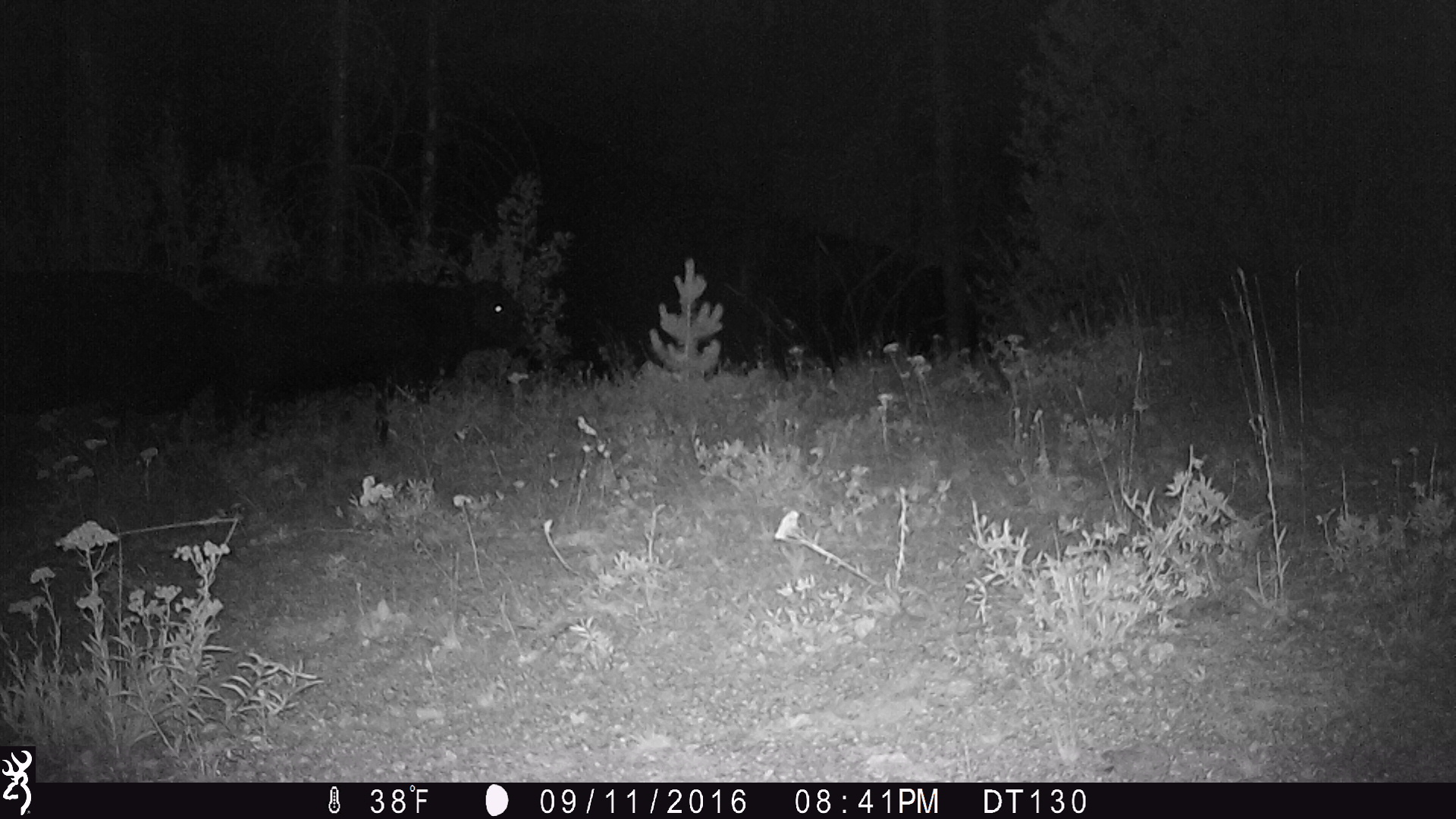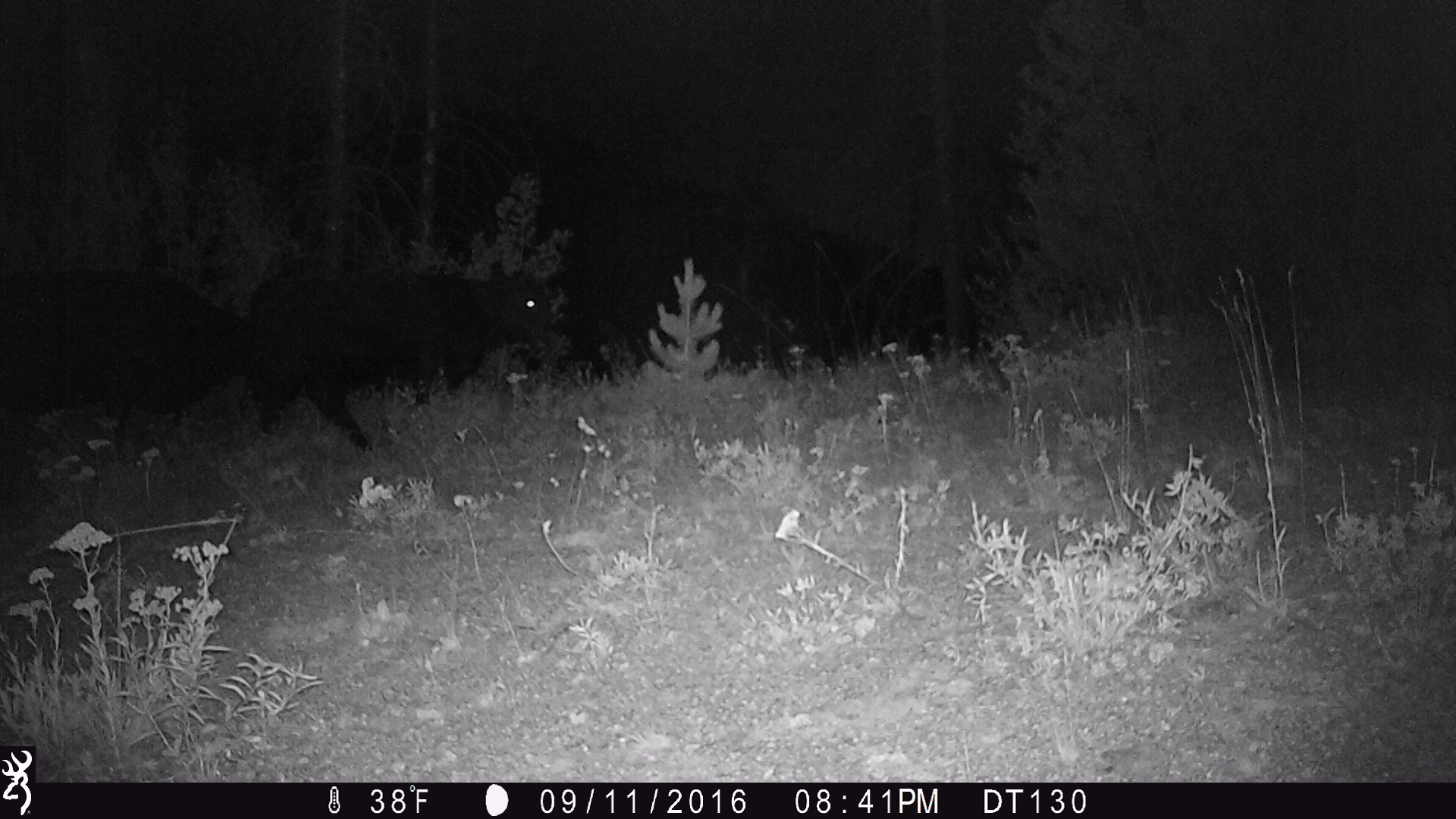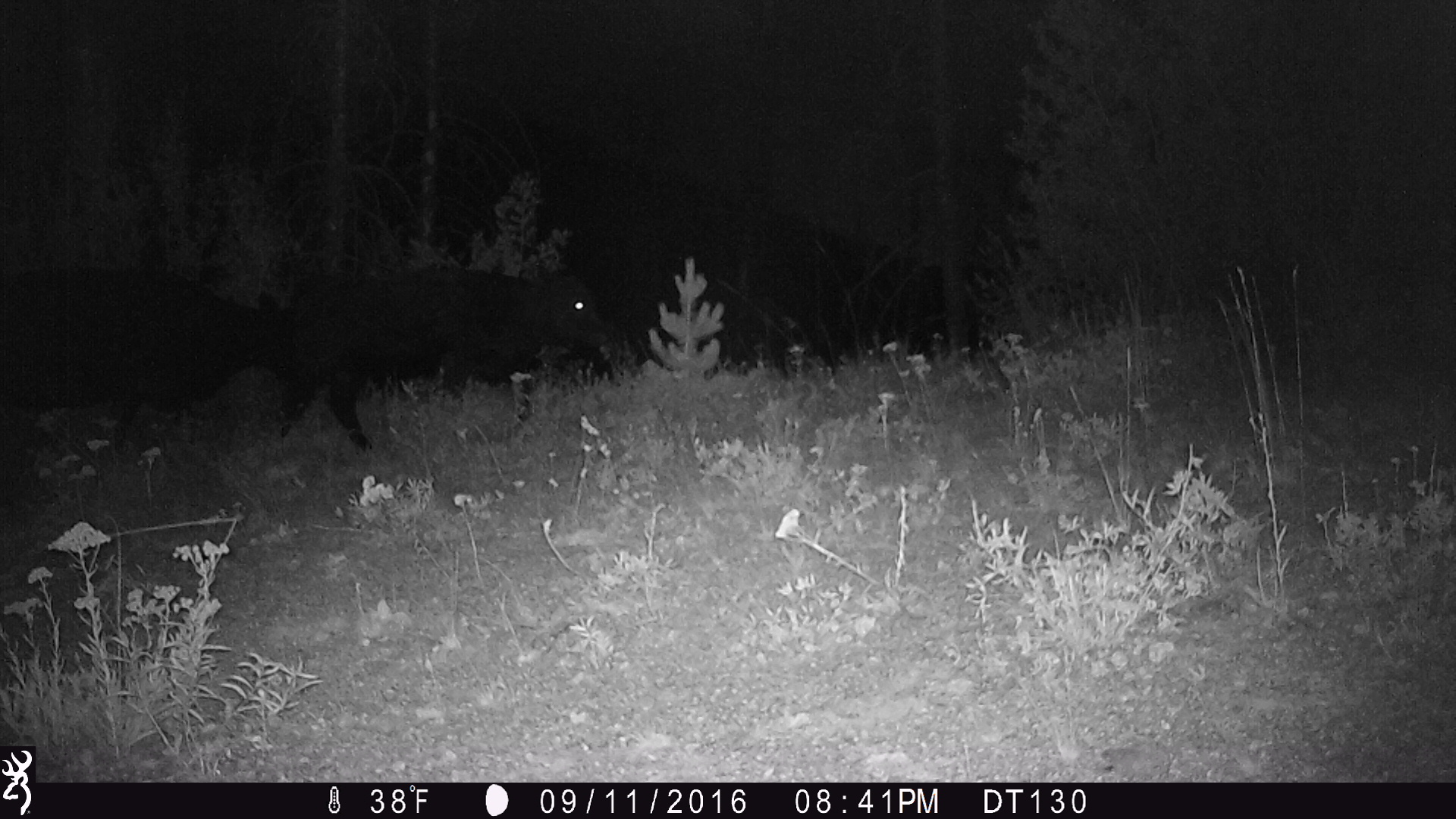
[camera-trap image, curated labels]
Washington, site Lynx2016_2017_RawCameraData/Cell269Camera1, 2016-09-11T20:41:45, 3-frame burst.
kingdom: Animalia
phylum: Chordata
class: Mammalia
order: Artiodactyla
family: Bovidae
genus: Bos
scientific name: Bos taurus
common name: domestic cattle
Domestic cattle (Bos taurus). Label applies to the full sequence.